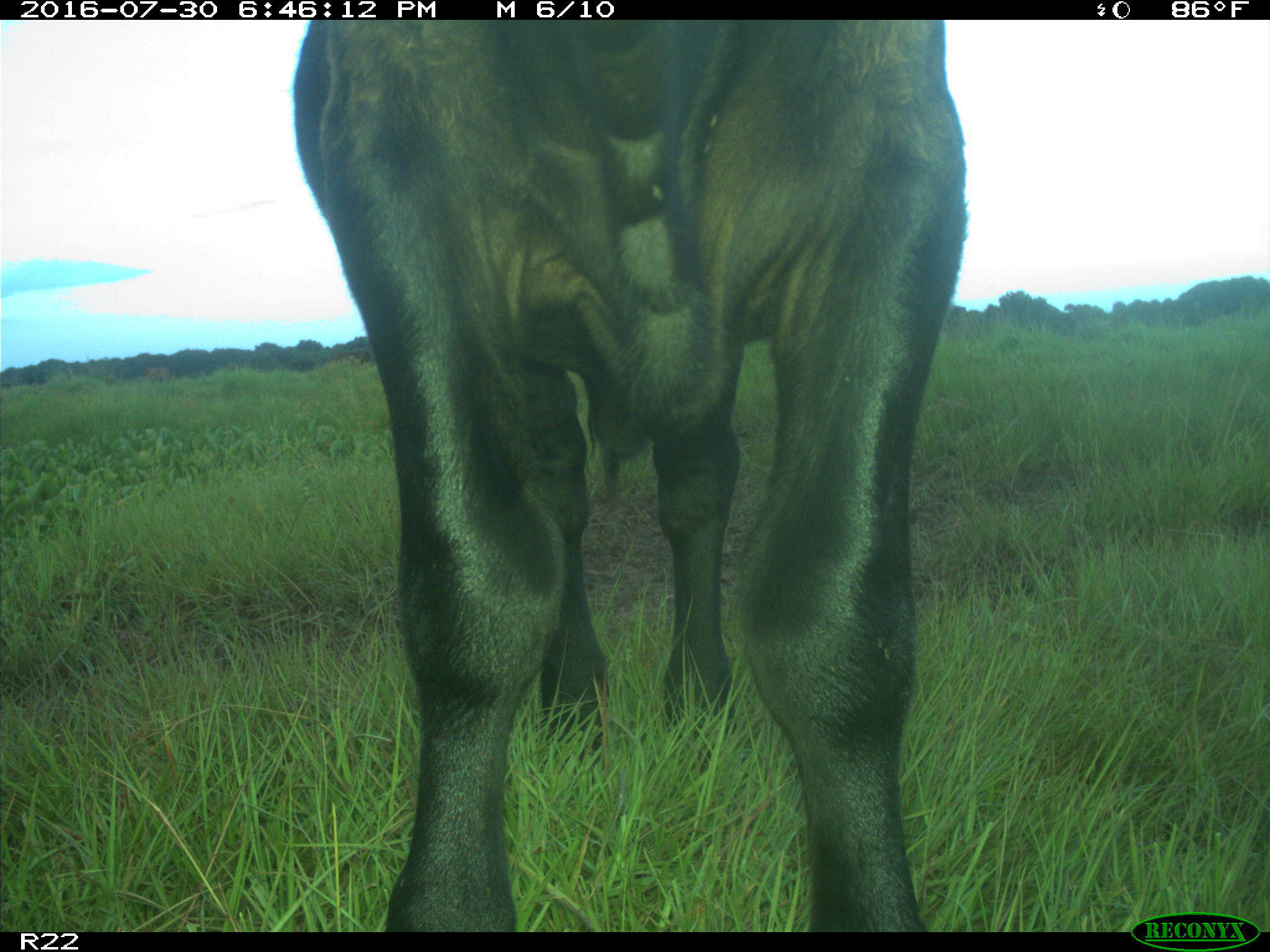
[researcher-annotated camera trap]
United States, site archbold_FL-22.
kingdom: Animalia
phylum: Chordata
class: Mammalia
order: Artiodactyla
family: Bovidae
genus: Bos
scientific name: Bos taurus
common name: domestic cow